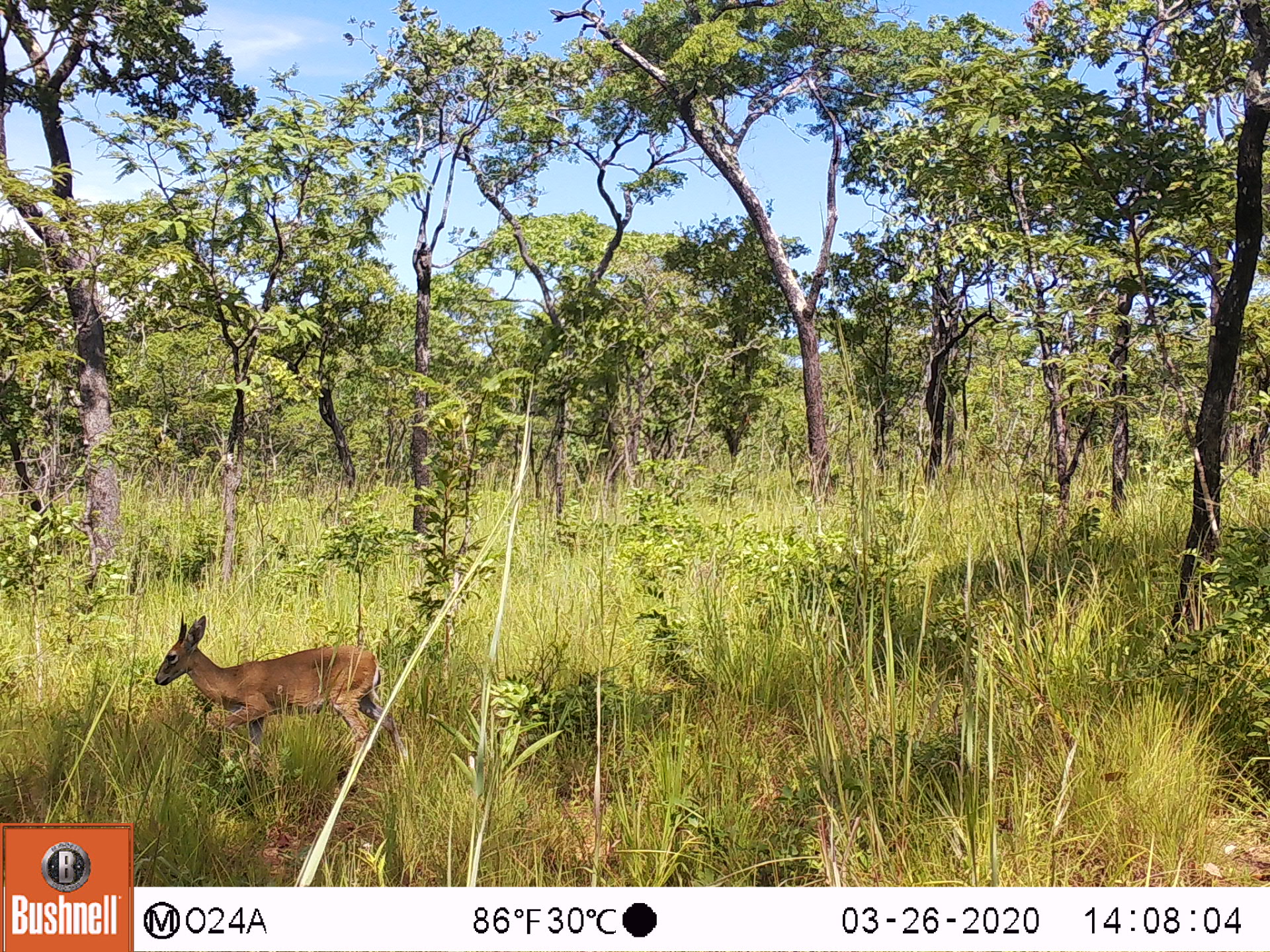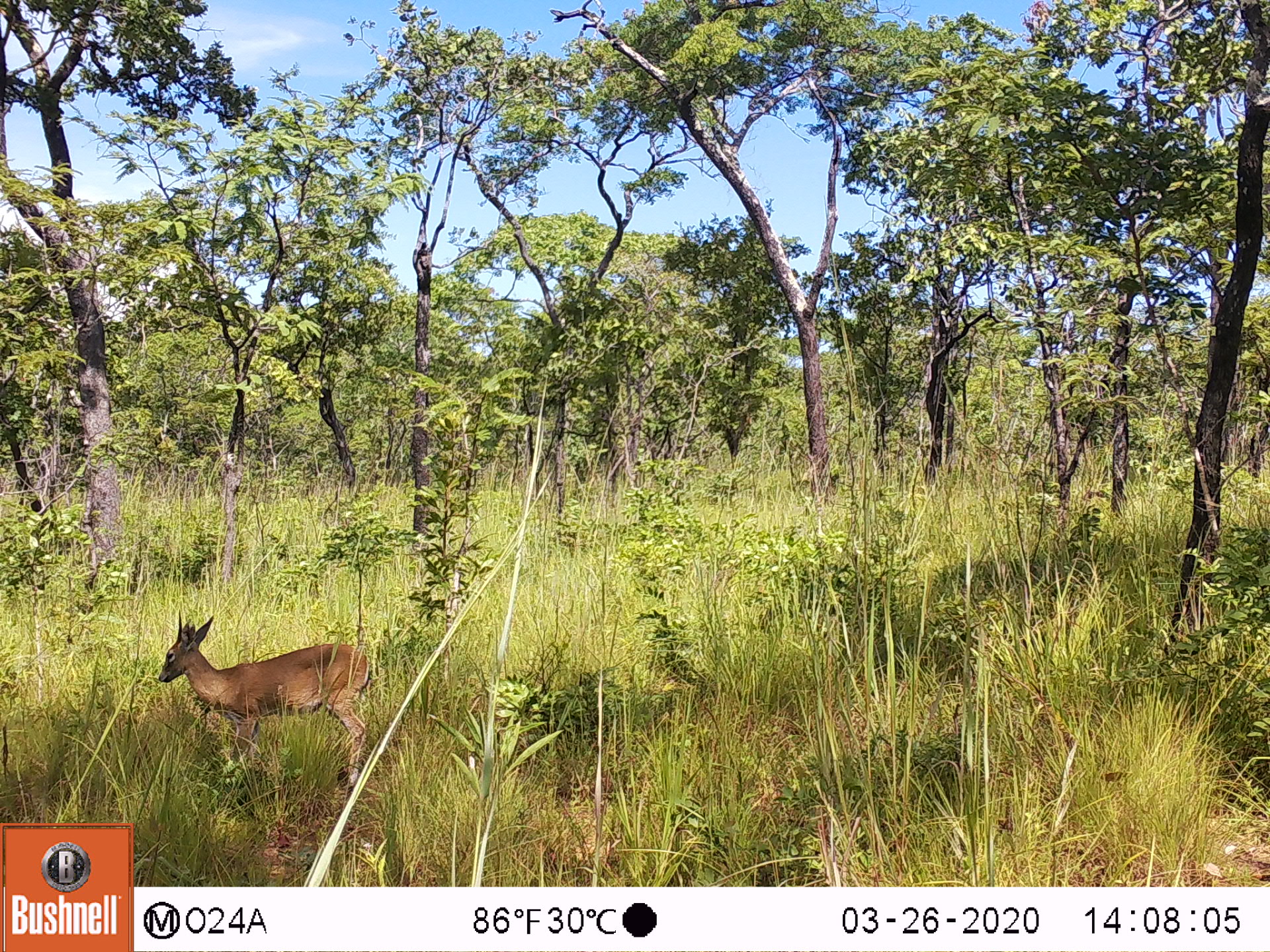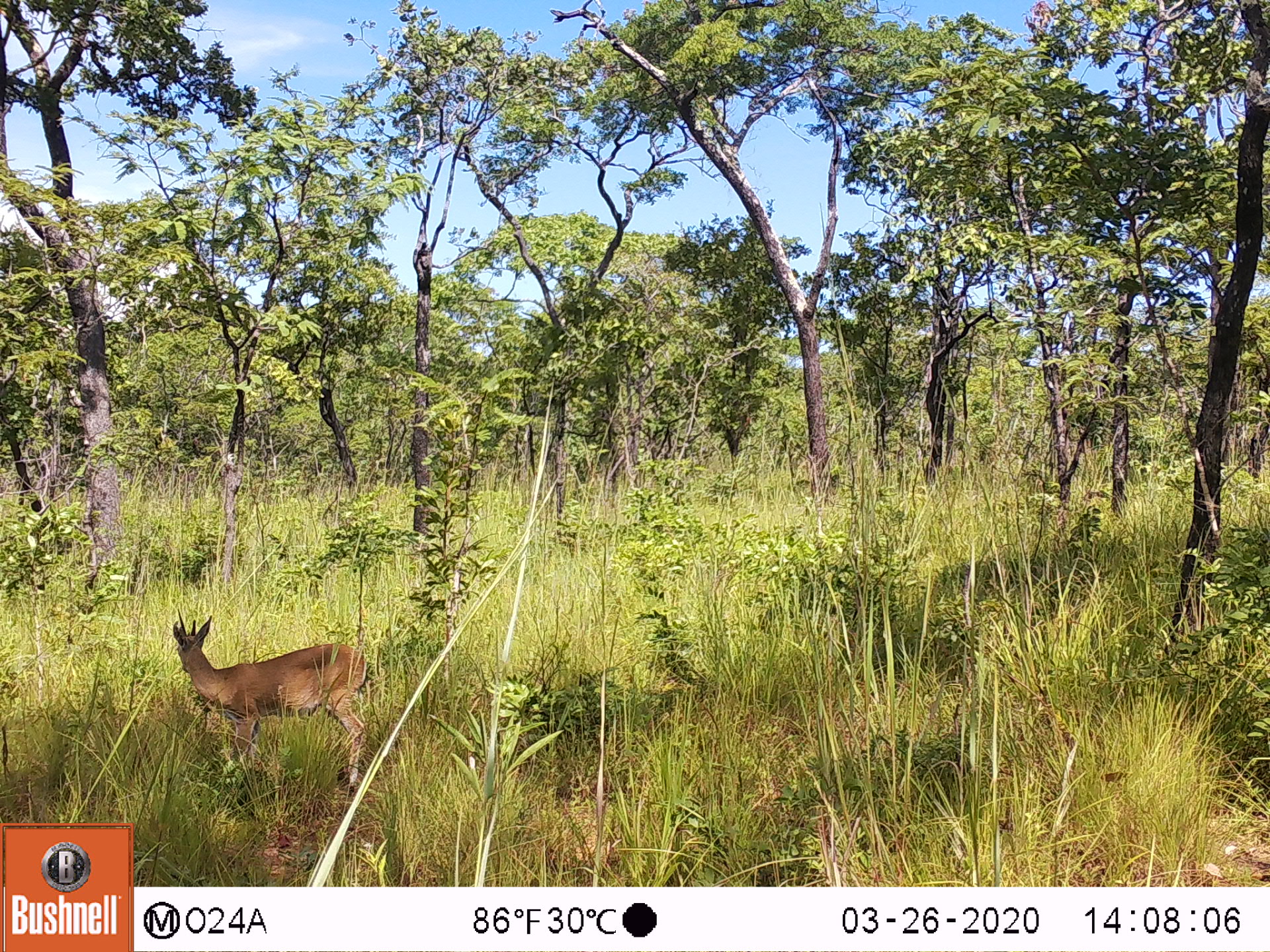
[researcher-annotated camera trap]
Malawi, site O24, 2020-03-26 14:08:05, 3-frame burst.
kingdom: Animalia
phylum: Chordata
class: Mammalia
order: Artiodactyla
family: Bovidae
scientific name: Antilopinae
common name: small antelope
Small antelope (Antilopinae), count 1.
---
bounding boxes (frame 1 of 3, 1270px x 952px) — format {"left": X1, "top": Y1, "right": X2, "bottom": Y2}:
small antelope: {"left": 147, "top": 603, "right": 407, "bottom": 782}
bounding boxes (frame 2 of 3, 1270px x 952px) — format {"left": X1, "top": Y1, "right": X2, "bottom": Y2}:
small antelope: {"left": 150, "top": 606, "right": 378, "bottom": 797}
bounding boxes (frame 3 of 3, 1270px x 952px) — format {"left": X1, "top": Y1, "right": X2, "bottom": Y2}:
small antelope: {"left": 166, "top": 607, "right": 372, "bottom": 802}